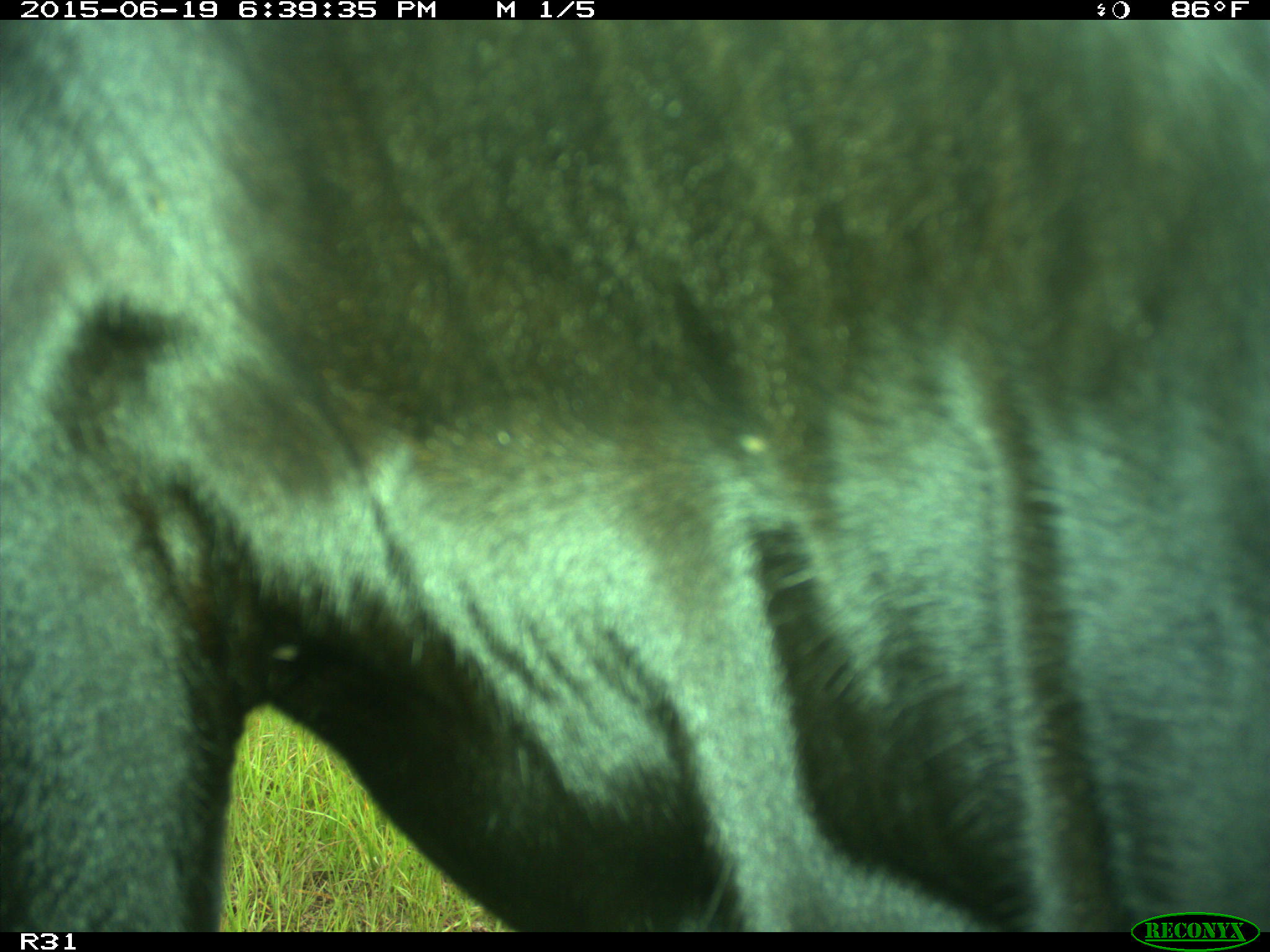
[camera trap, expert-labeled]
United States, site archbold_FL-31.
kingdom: Animalia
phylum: Chordata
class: Mammalia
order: Artiodactyla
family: Bovidae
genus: Bos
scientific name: Bos taurus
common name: domestic cow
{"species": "Bos taurus (domestic cow)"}